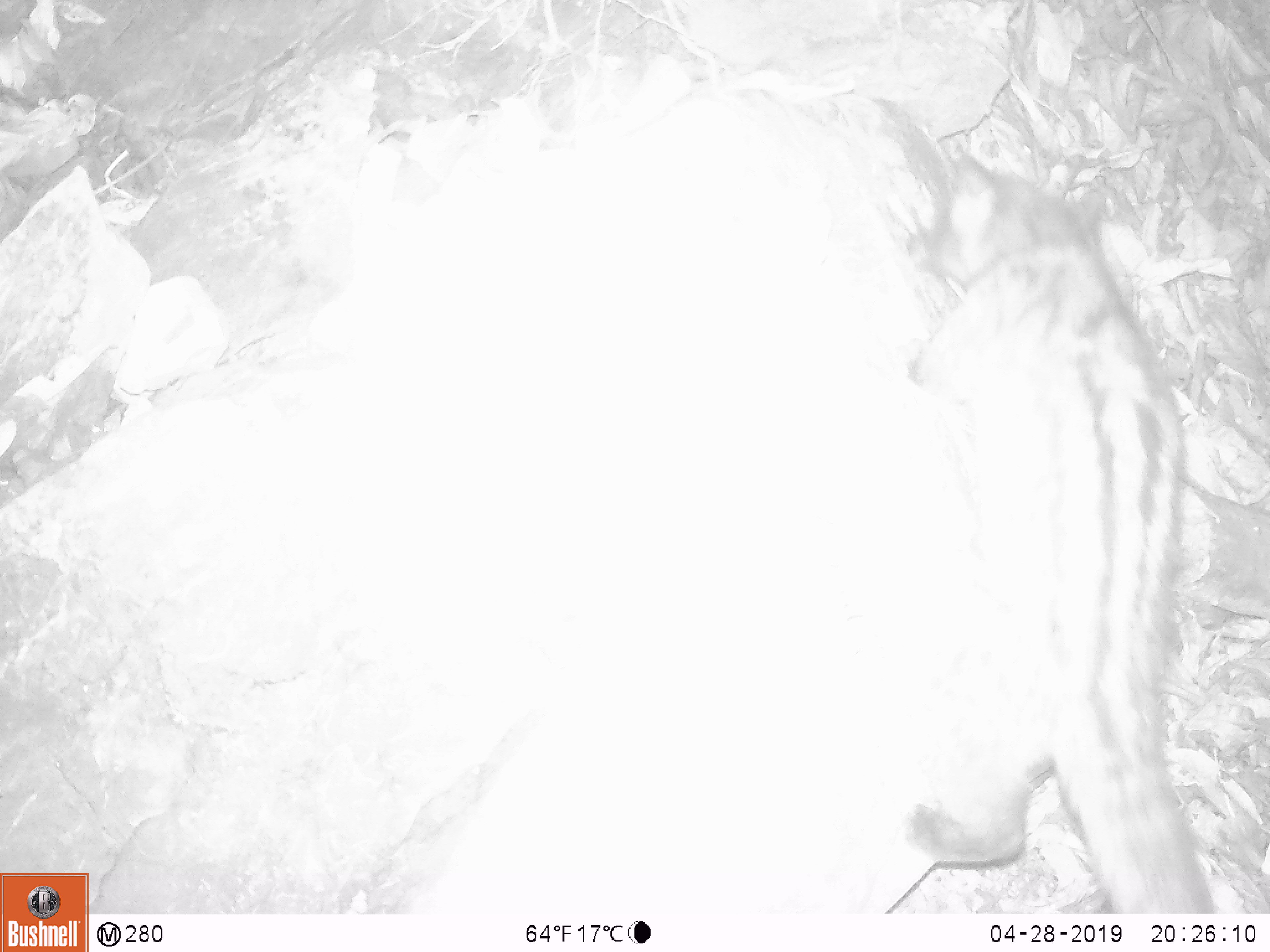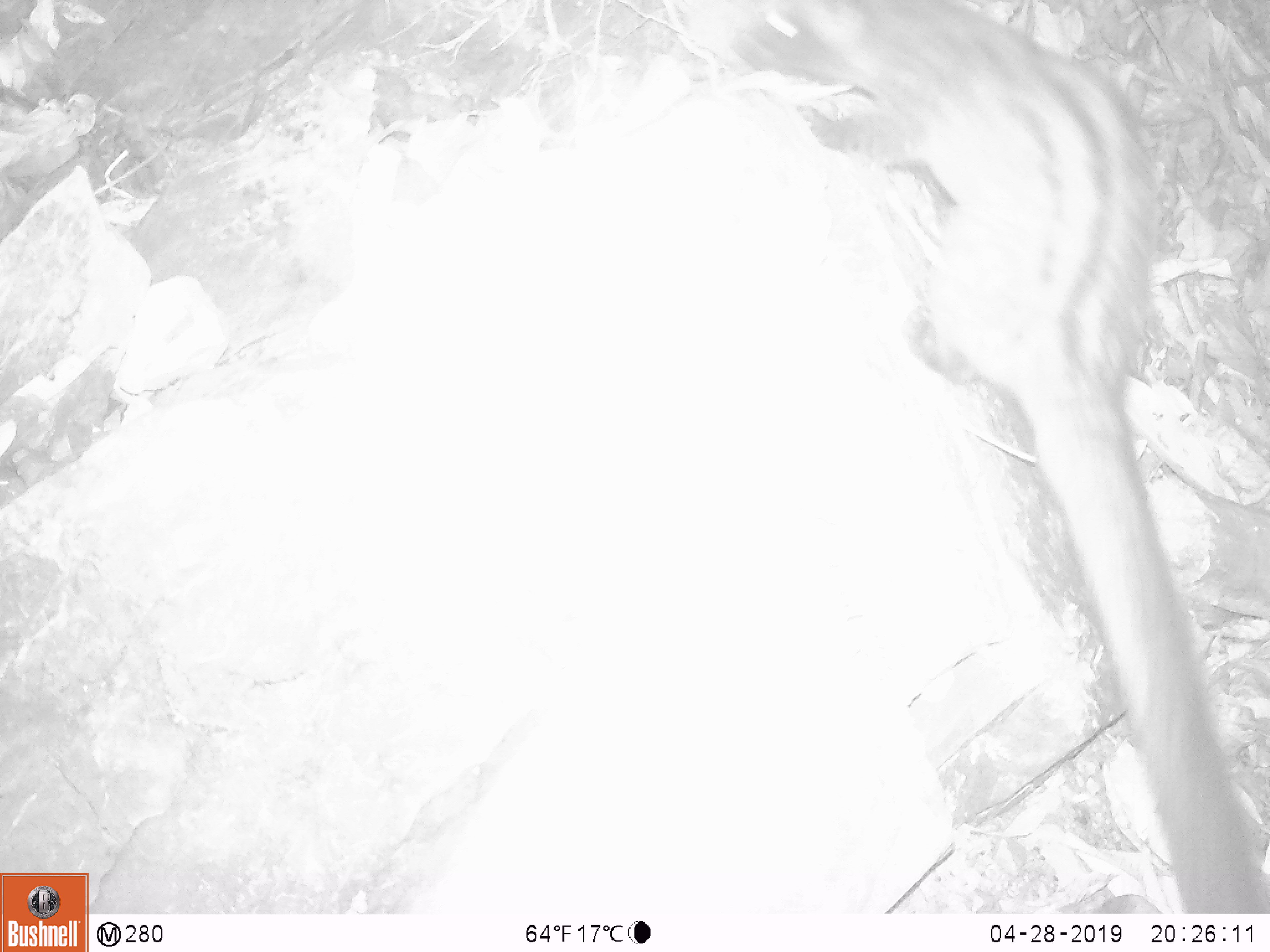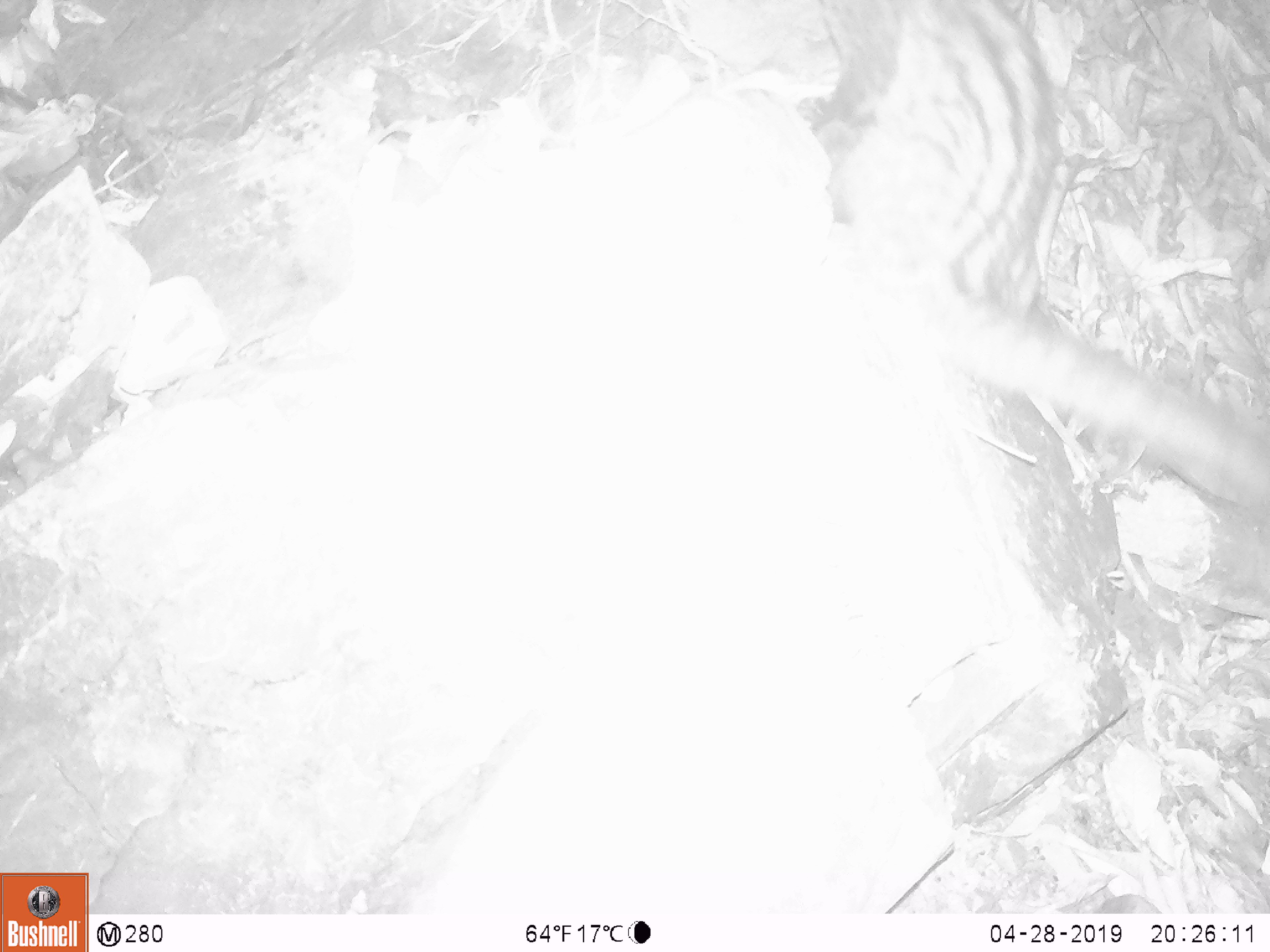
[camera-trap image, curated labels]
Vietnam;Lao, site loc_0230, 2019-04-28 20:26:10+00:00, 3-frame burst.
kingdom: Animalia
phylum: Chordata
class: Mammalia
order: Carnivora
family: Viverridae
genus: Paradoxurus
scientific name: Paradoxurus hermaphroditus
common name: common palm civet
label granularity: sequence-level